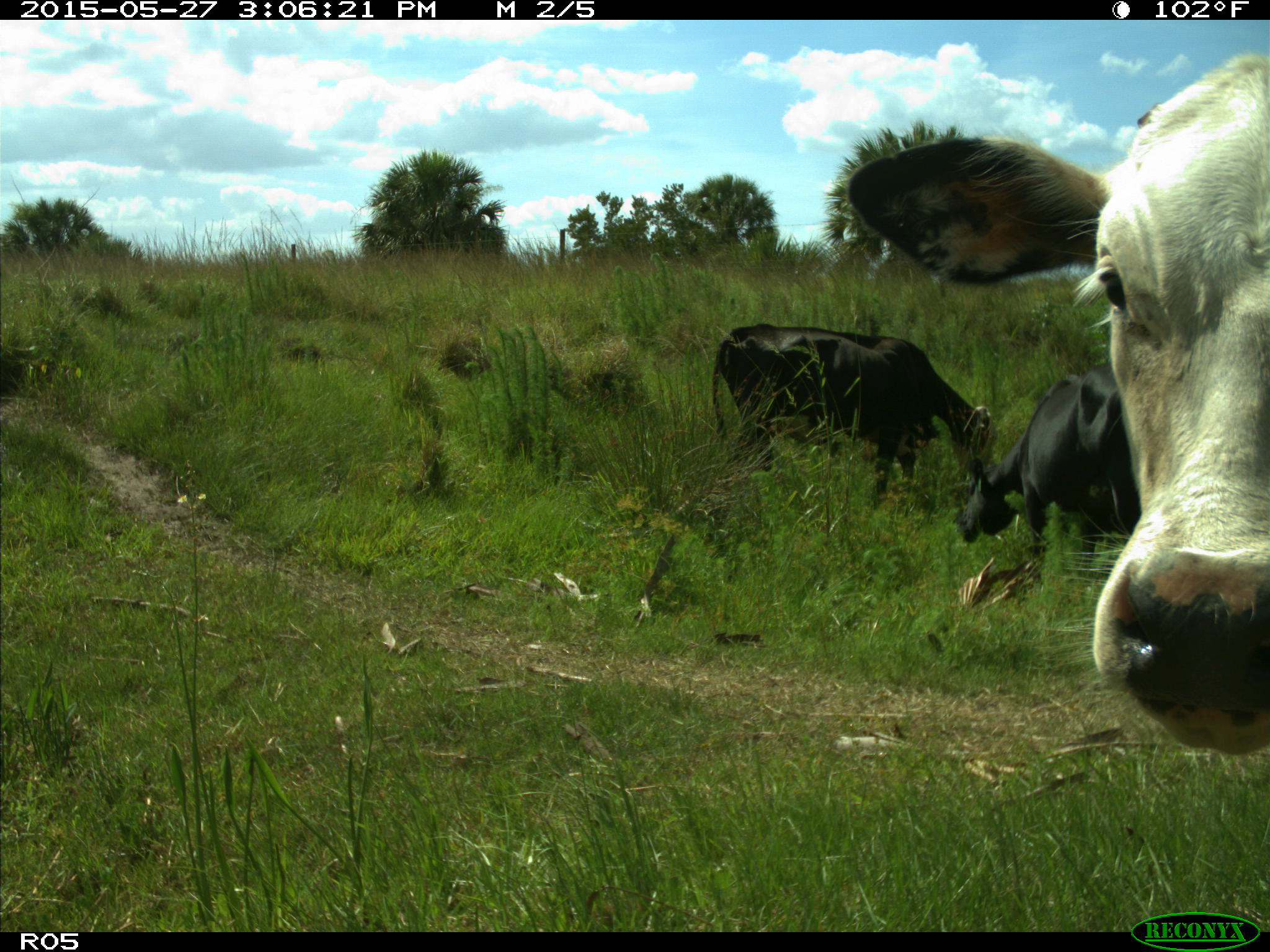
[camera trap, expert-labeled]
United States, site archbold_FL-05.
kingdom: Animalia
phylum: Chordata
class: Mammalia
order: Artiodactyla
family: Bovidae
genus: Bos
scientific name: Bos taurus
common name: domestic cow